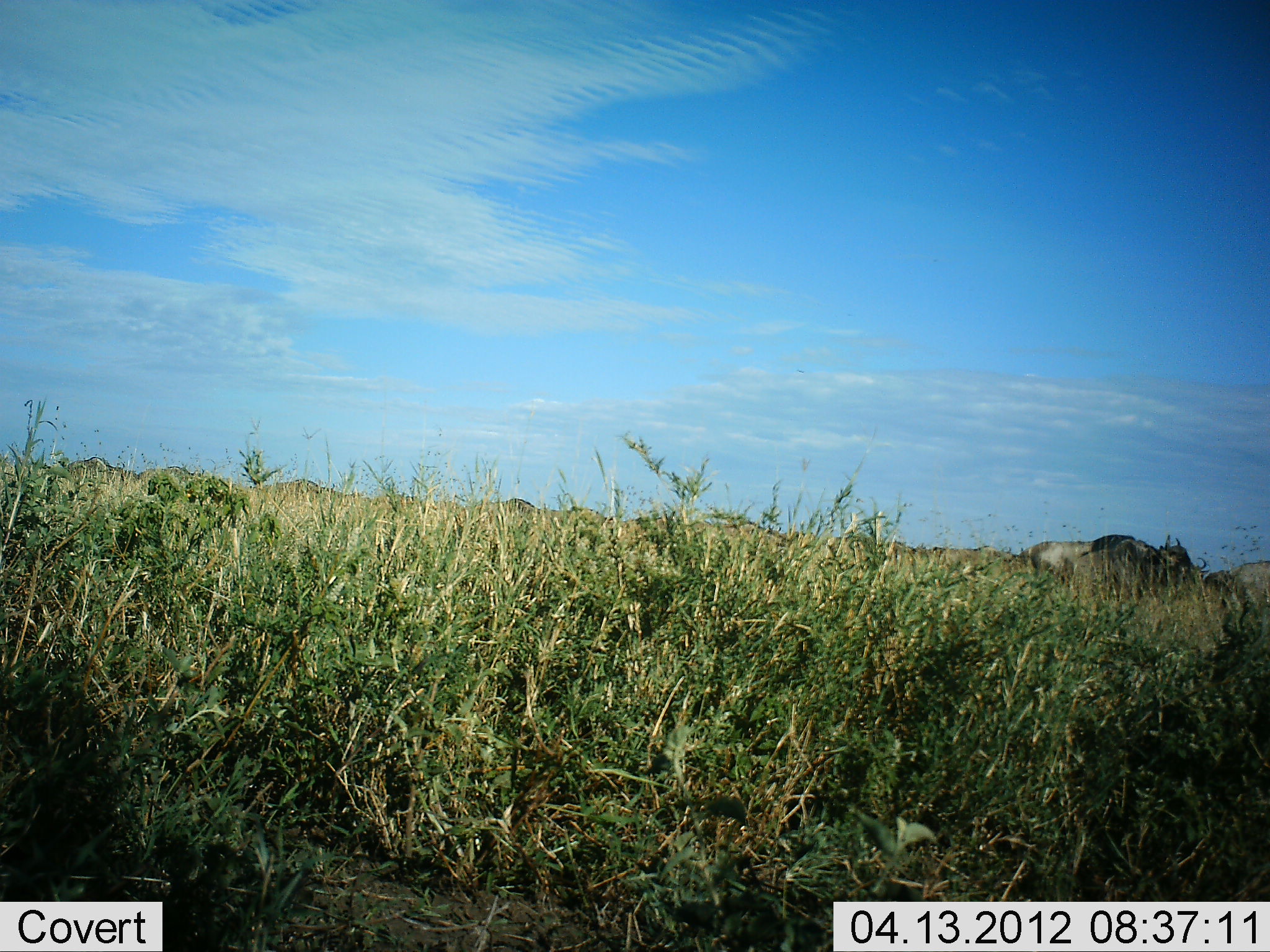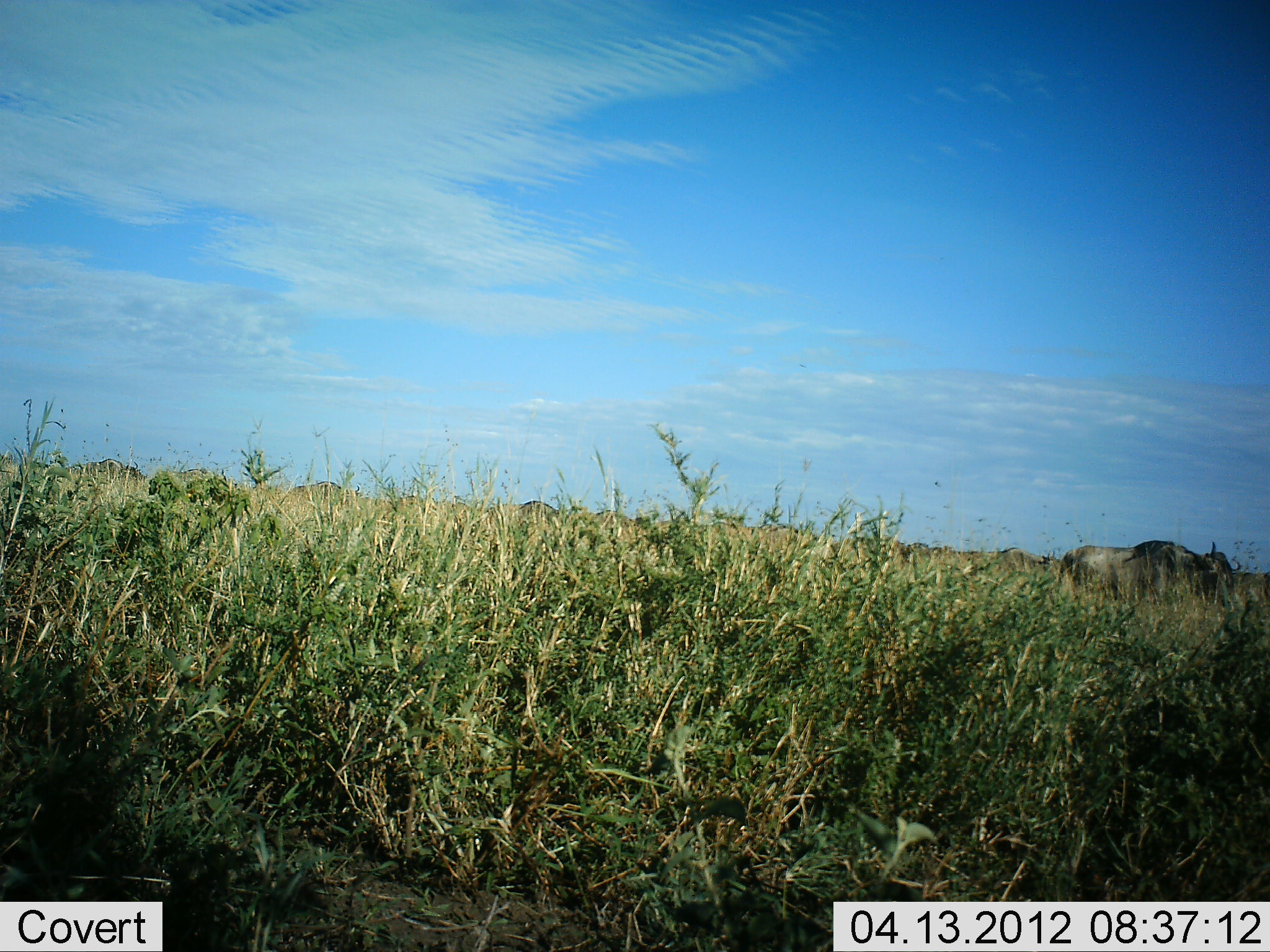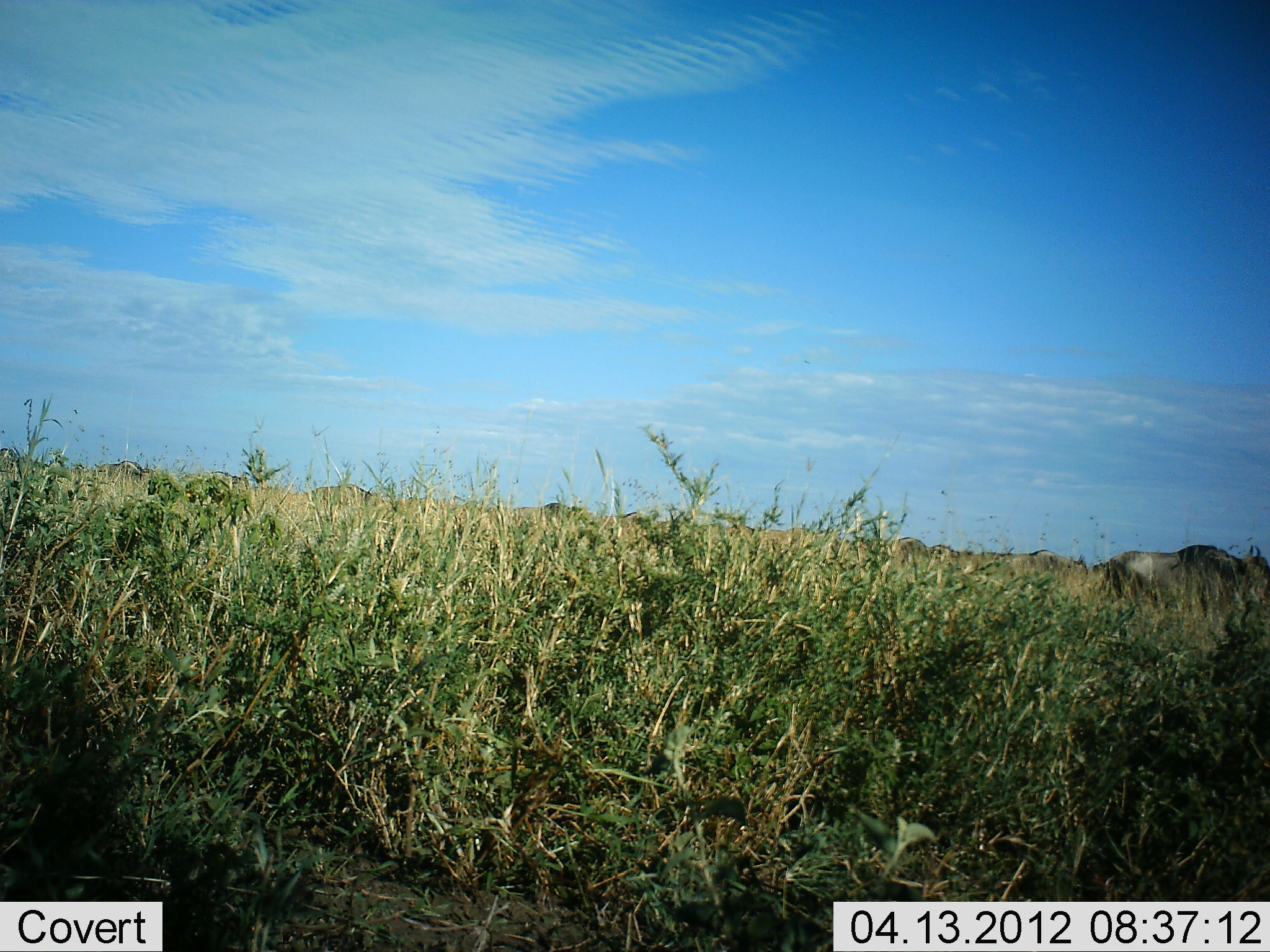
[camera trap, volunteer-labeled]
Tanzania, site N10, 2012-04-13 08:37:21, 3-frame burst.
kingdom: Animalia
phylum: Chordata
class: Mammalia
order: Artiodactyla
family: Bovidae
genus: Connochaetes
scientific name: Connochaetes taurinus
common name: blue wildebeest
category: wildebeest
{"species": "wildebeest (blue wildebeest) (Connochaetes taurinus)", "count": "11-50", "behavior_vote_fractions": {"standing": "0%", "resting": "0%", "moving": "100%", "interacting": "0%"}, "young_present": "0%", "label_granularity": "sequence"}